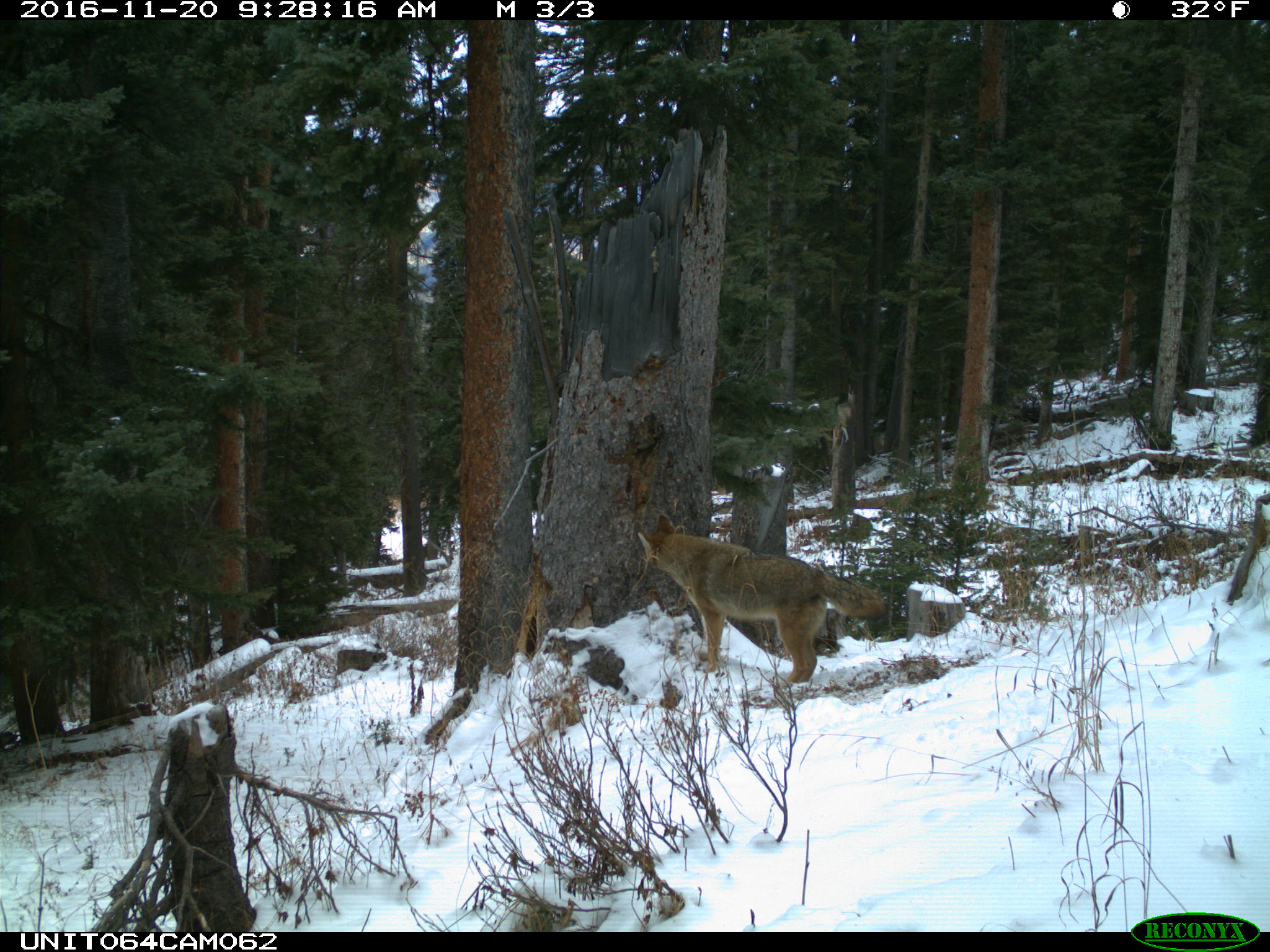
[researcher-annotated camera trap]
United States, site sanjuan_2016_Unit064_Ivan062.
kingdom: Animalia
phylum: Chordata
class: Mammalia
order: Carnivora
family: Canidae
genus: Canis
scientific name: Canis latrans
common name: coyote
Canis latrans (coyote).